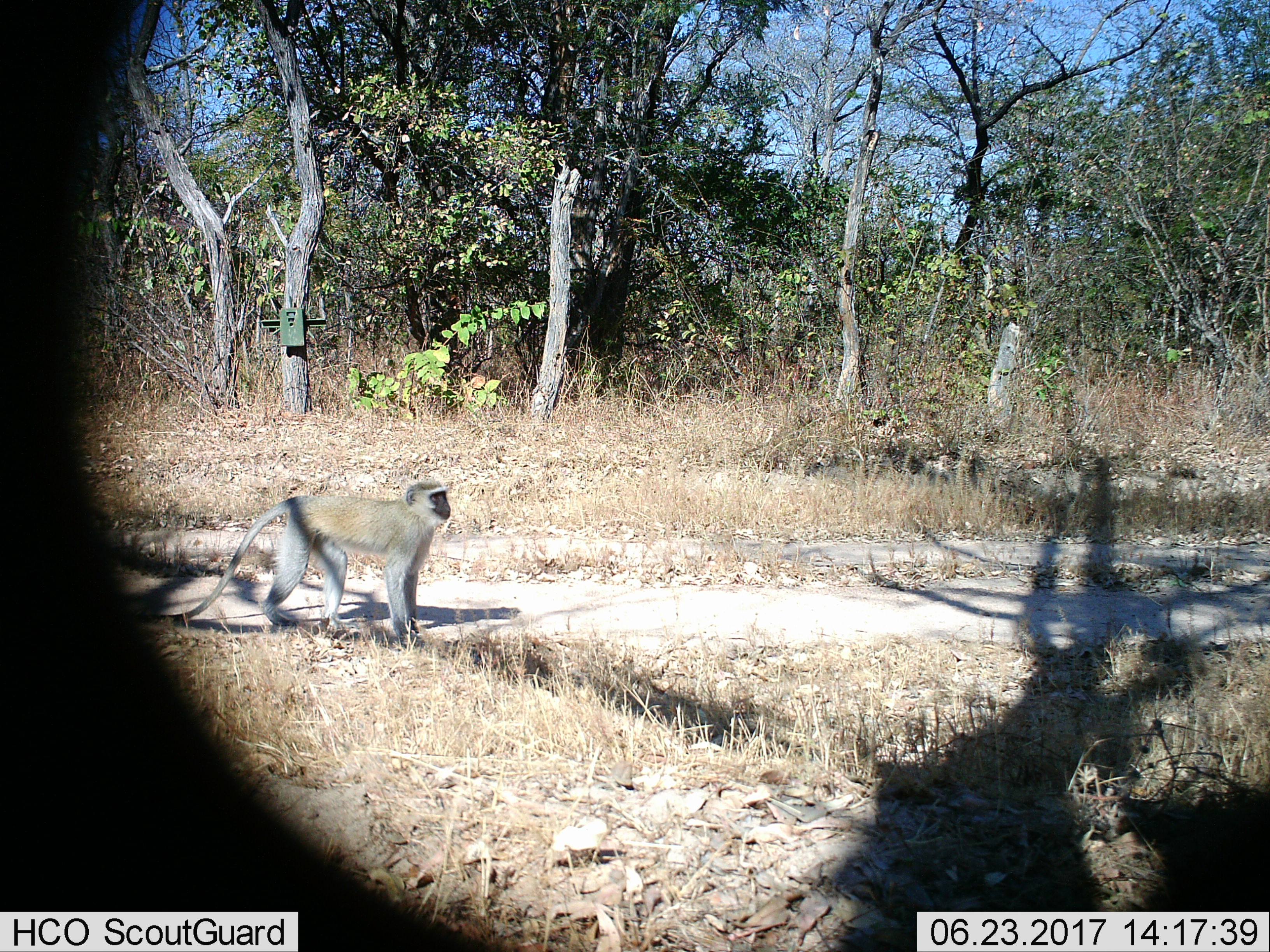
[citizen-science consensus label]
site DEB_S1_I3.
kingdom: Animalia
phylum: Chordata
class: Mammalia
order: Primates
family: Cercopithecidae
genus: Chlorocebus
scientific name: Chlorocebus pygerythrus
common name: vervet monkey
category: monkeyvervet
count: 1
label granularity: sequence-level